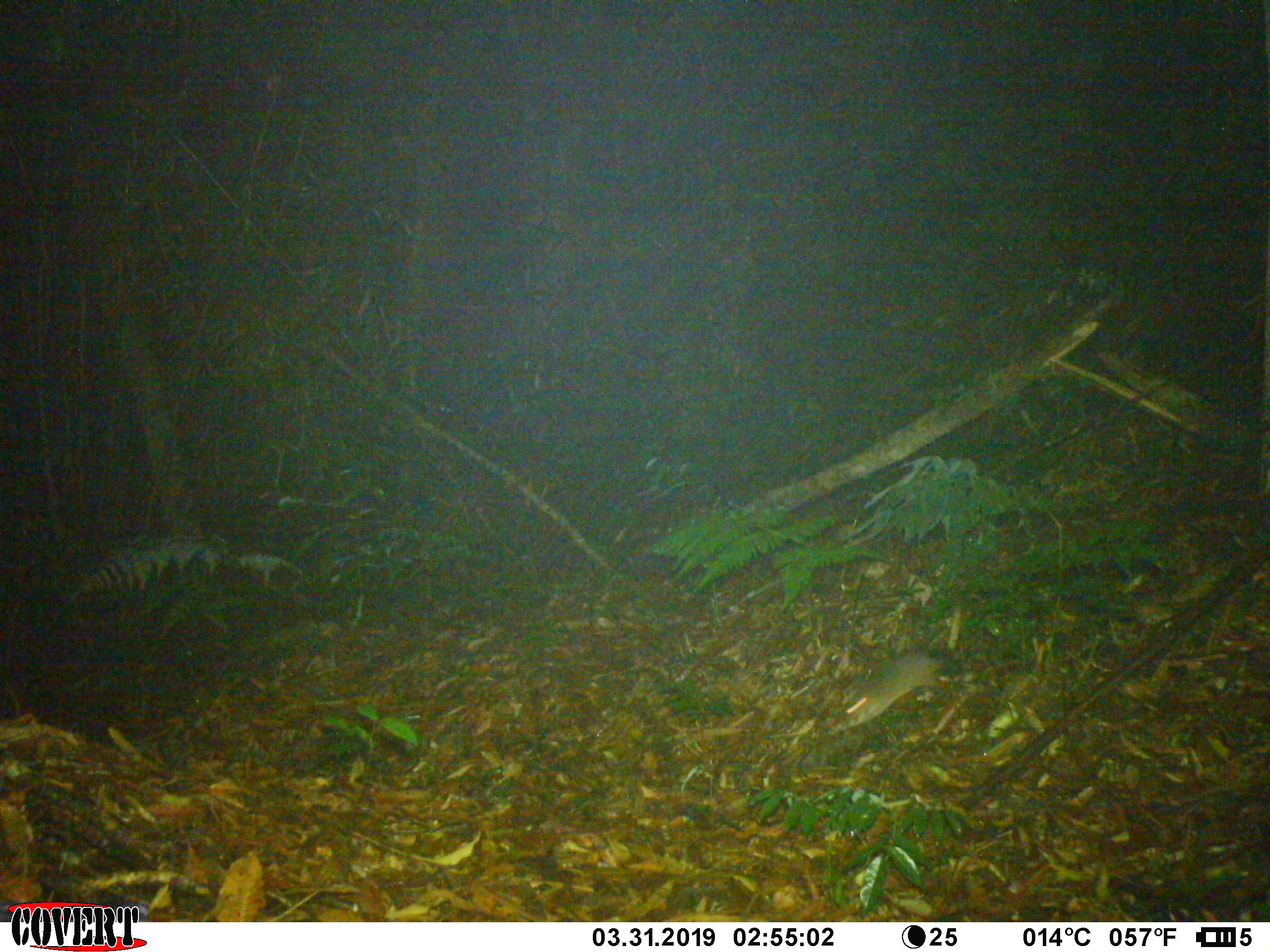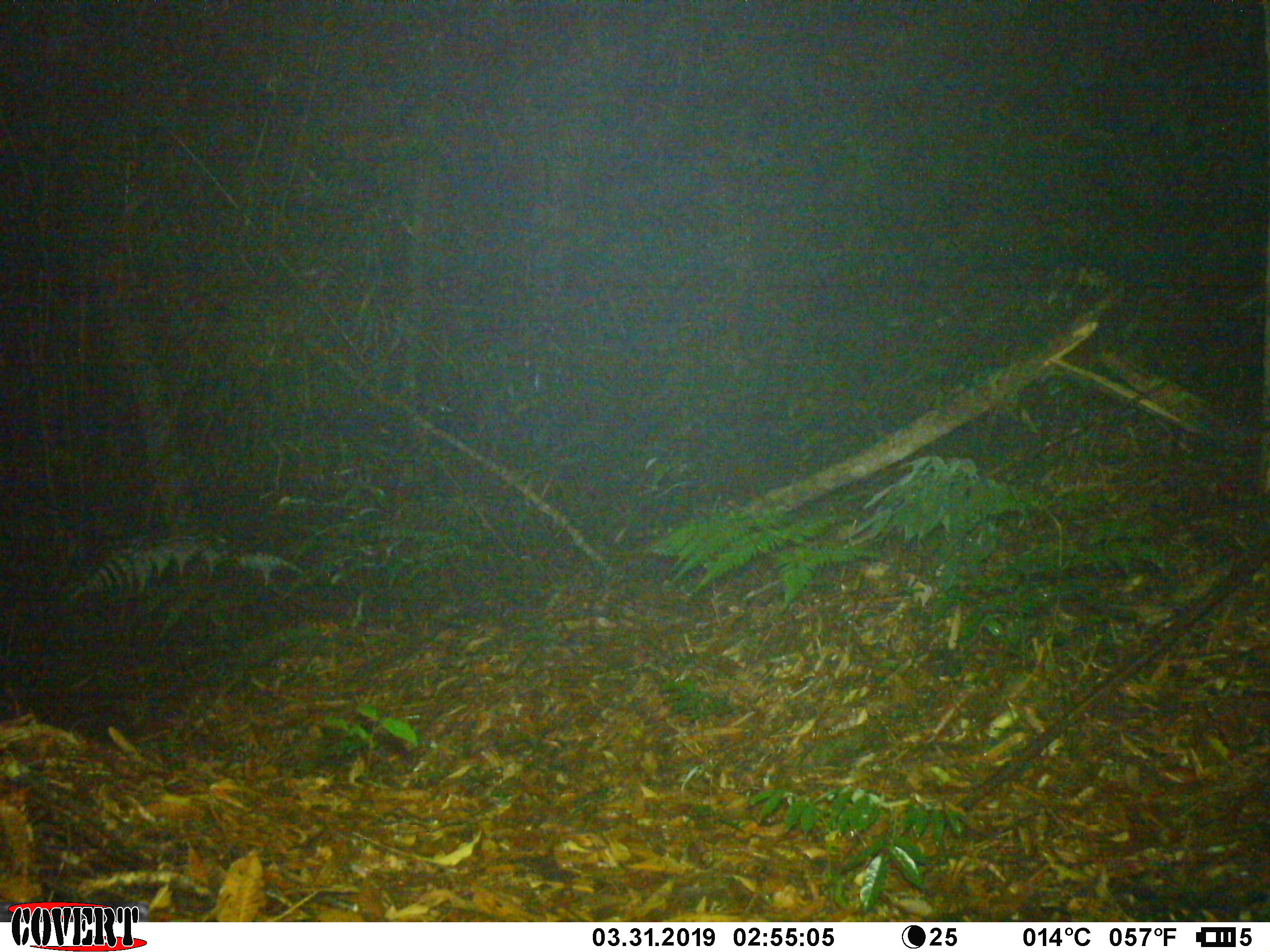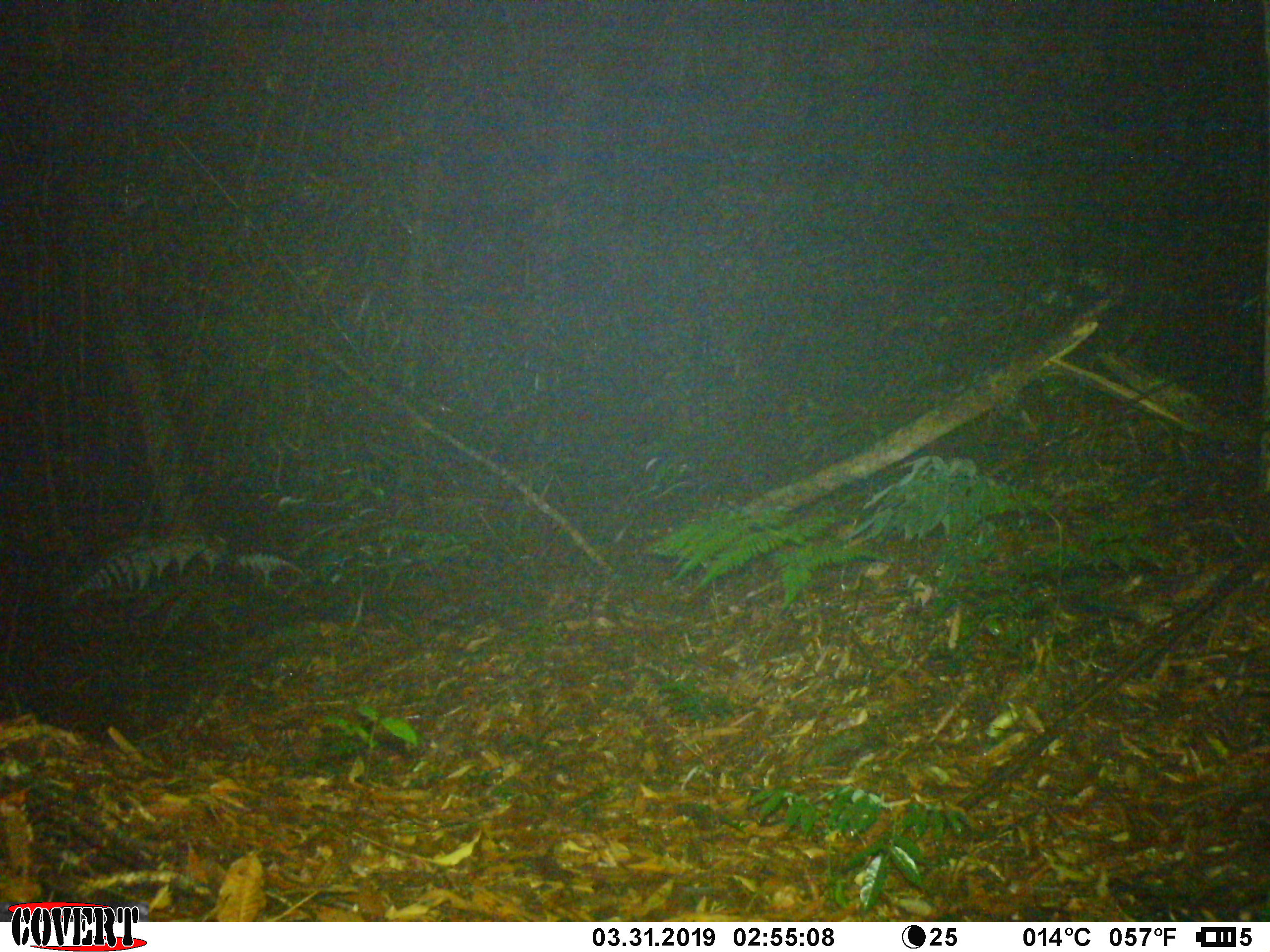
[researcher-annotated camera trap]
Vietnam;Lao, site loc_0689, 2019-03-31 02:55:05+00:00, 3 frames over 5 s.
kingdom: Animalia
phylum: Chordata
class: Mammalia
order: Rodentia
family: Muridae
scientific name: Muridae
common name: old-world mice and rats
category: unidentified murid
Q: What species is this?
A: Unidentified murid (old-world mice and rats) (Muridae).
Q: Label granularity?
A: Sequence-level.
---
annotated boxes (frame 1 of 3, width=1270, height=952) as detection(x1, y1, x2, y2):
unidentified murid: detection(834, 648, 948, 730)